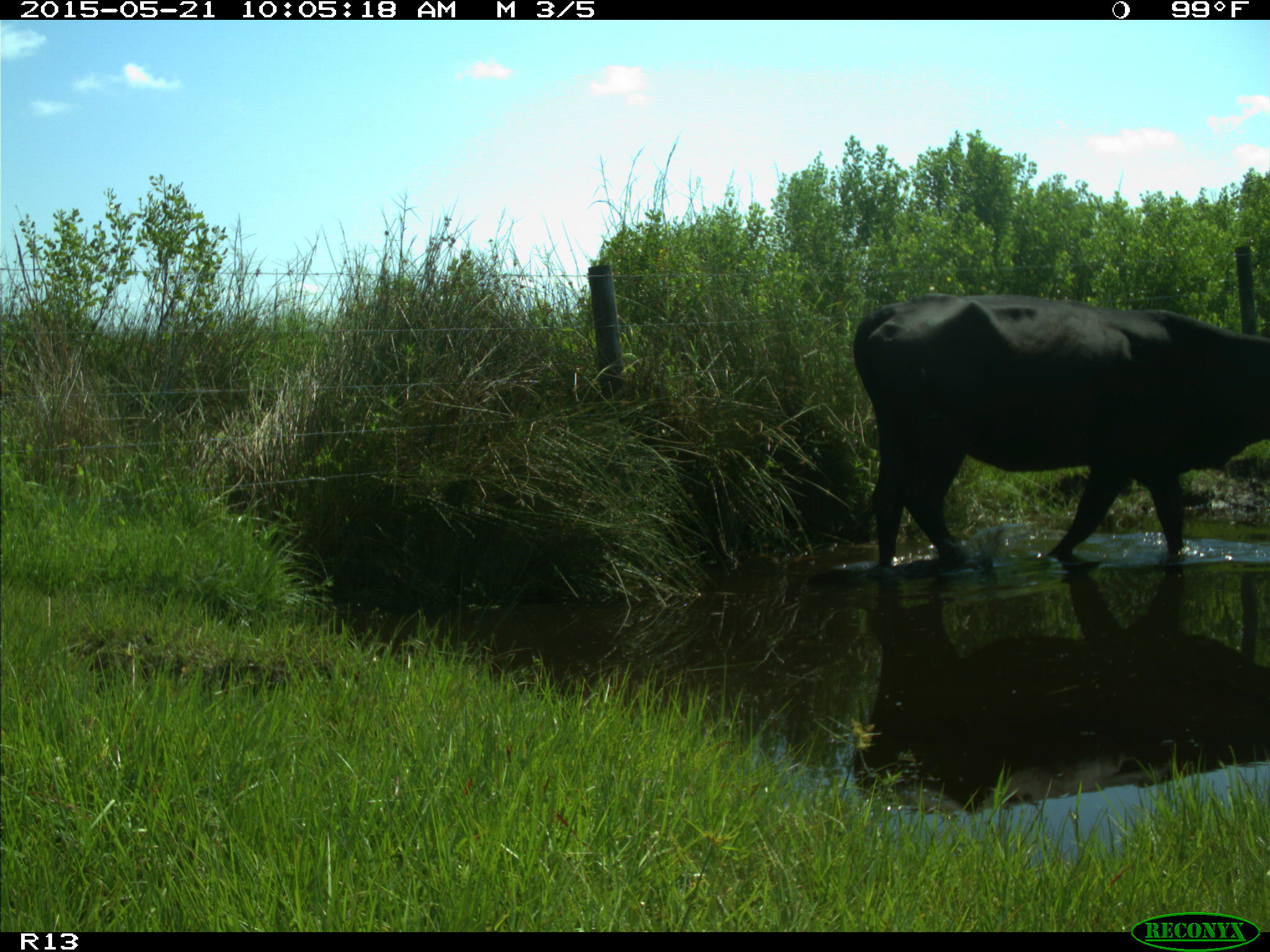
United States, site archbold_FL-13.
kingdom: Animalia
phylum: Chordata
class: Mammalia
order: Artiodactyla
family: Bovidae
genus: Bos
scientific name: Bos taurus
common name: domestic cow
Bos taurus (domestic cow).